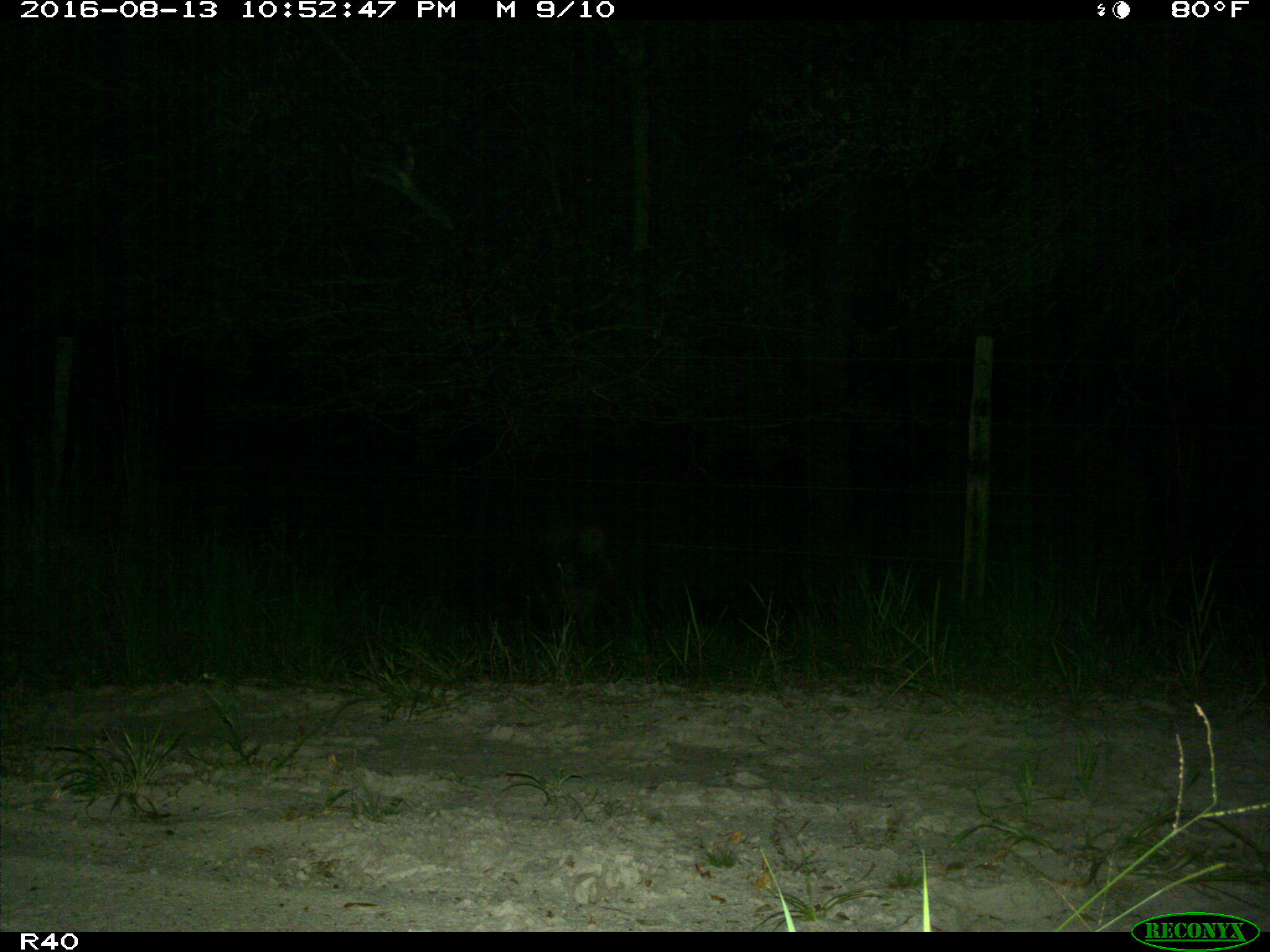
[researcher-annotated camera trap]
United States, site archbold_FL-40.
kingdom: Animalia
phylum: Chordata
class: Mammalia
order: Artiodactyla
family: Suidae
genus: Sus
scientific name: Sus scrofa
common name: wild boar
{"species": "Sus scrofa (wild boar)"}